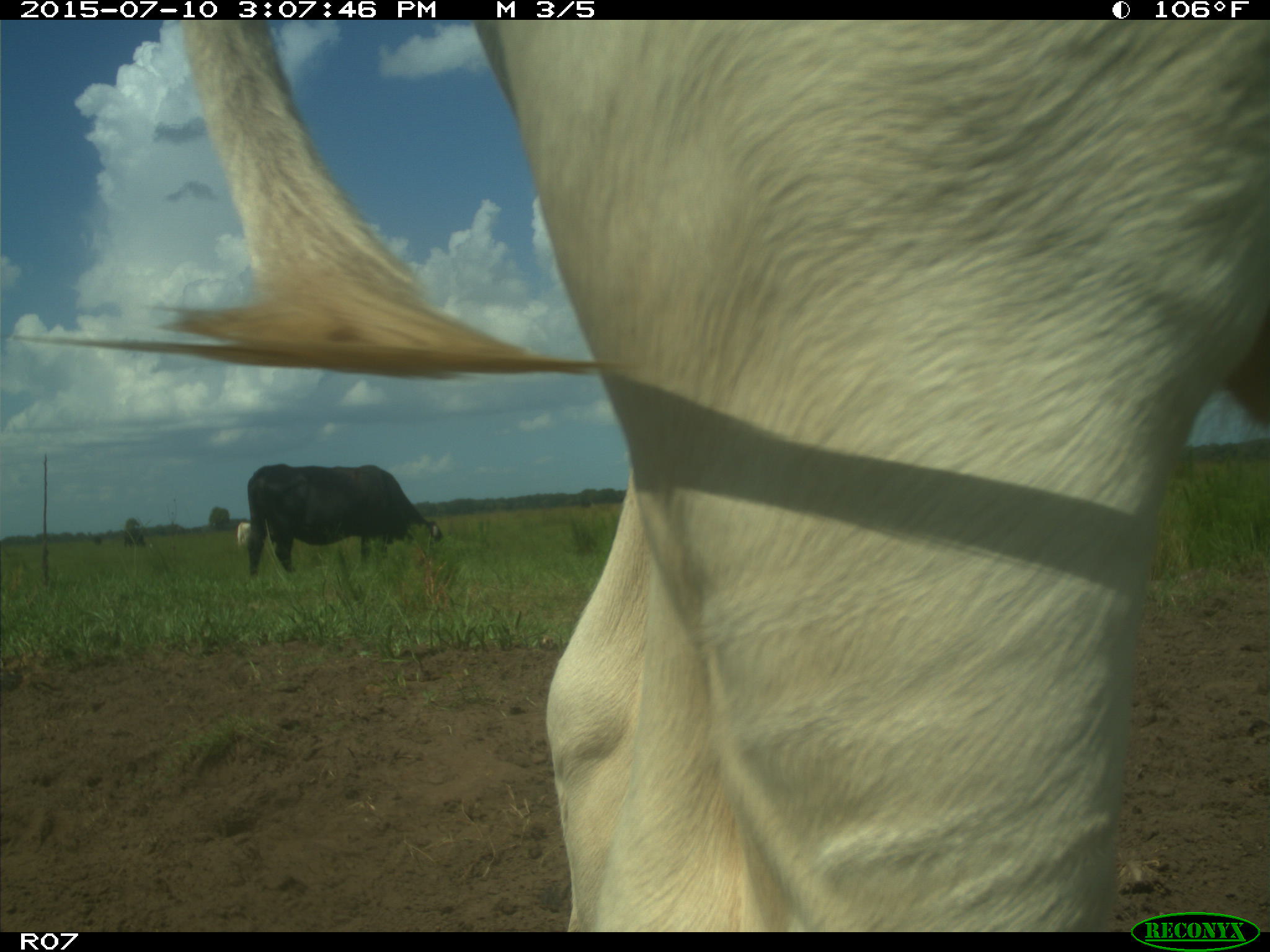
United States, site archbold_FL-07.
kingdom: Animalia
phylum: Chordata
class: Mammalia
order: Artiodactyla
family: Bovidae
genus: Bos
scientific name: Bos taurus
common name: domestic cow